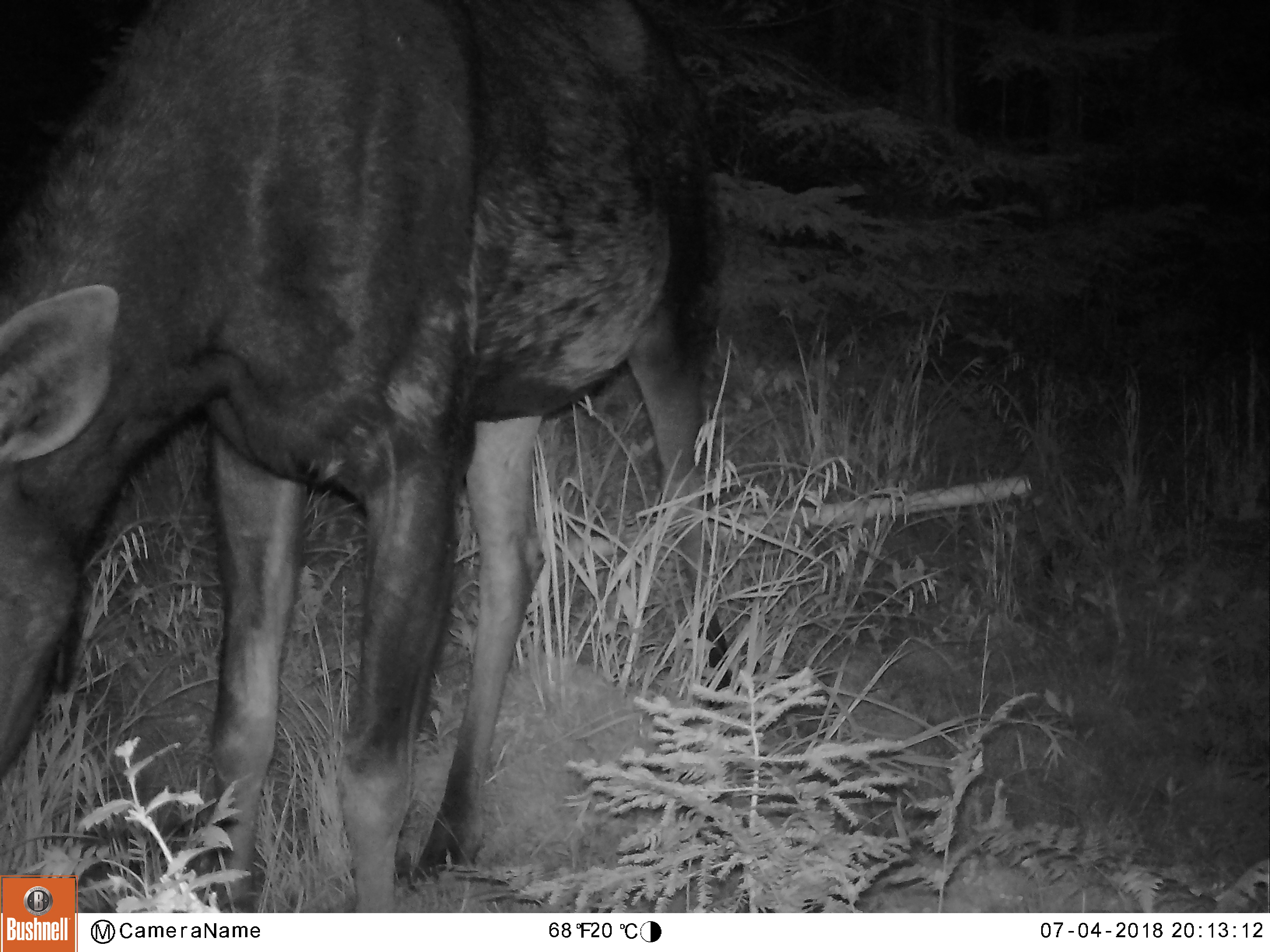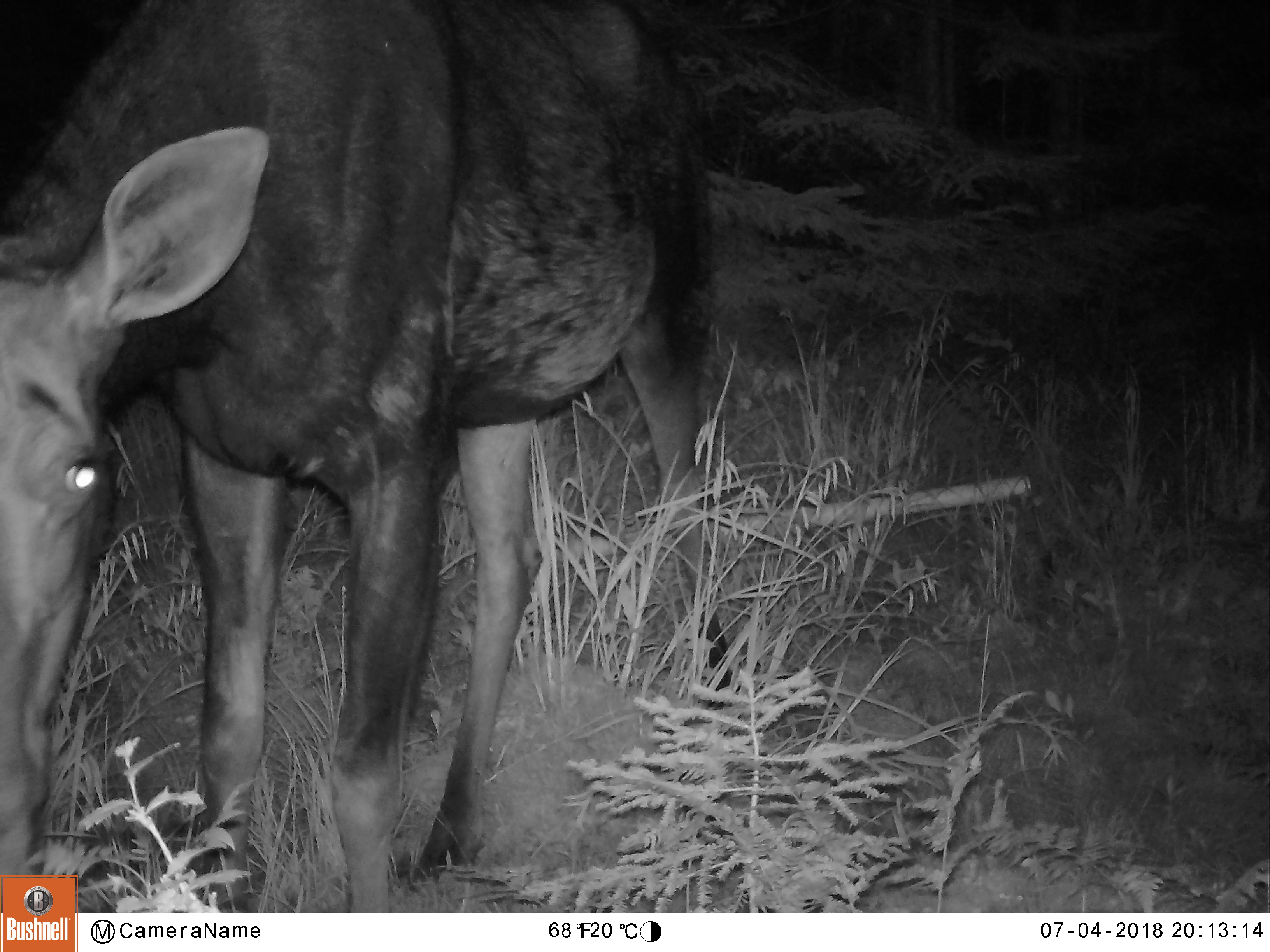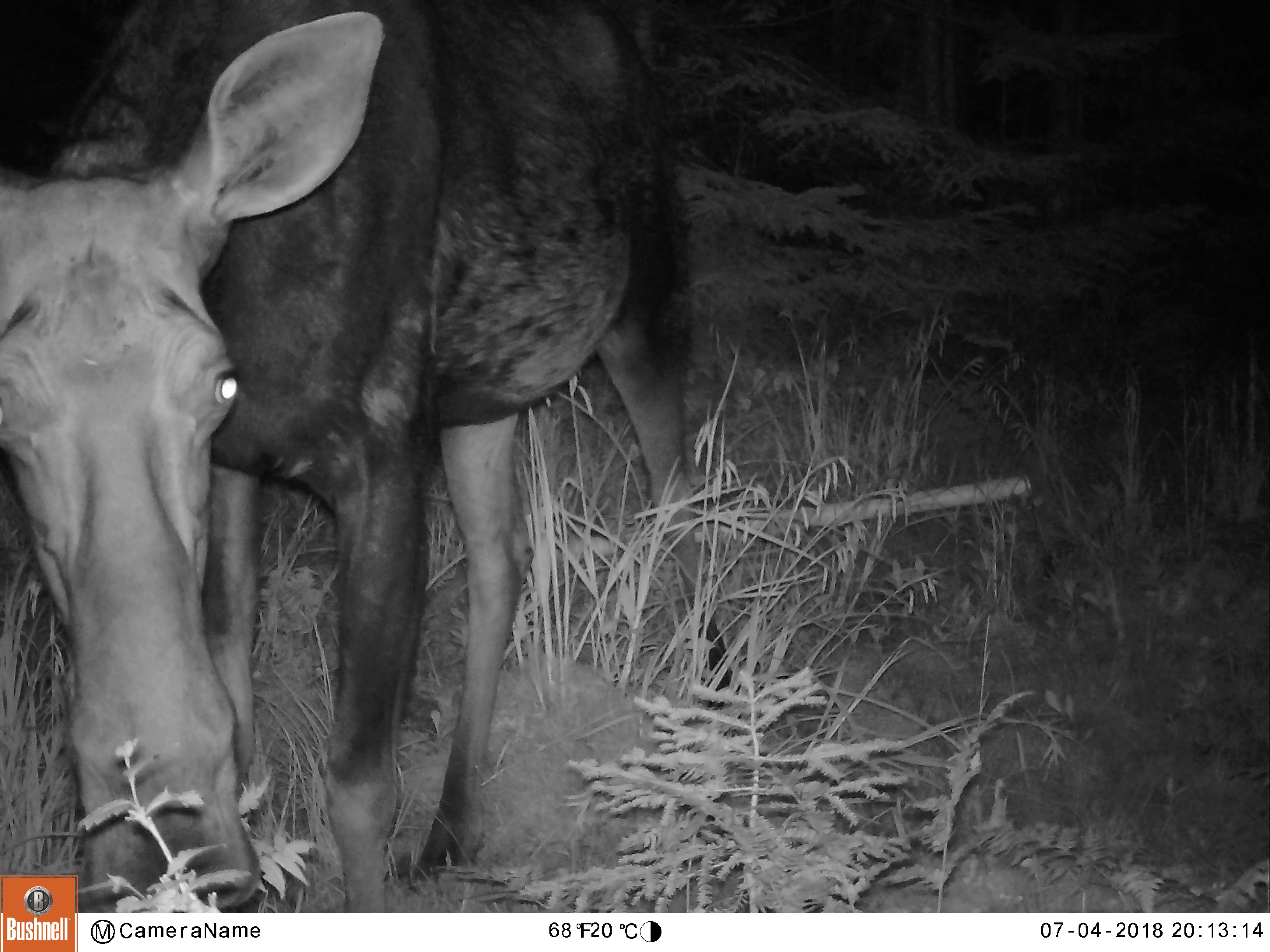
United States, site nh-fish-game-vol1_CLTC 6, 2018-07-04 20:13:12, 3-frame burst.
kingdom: Animalia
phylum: Chordata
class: Mammalia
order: Artiodactyla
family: Cervidae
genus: Alces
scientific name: Alces alces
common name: moose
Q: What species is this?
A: Moose (Alces alces).